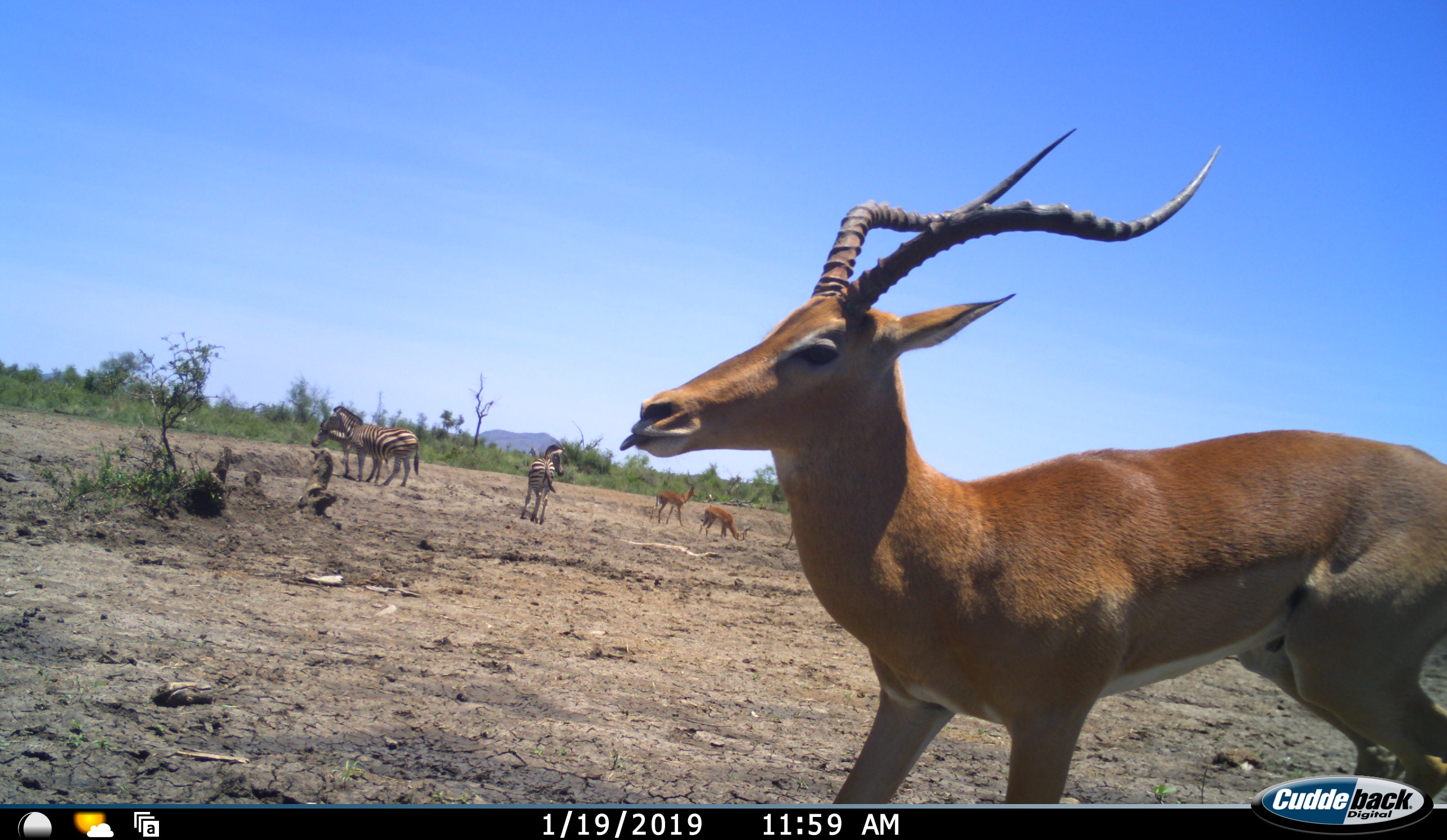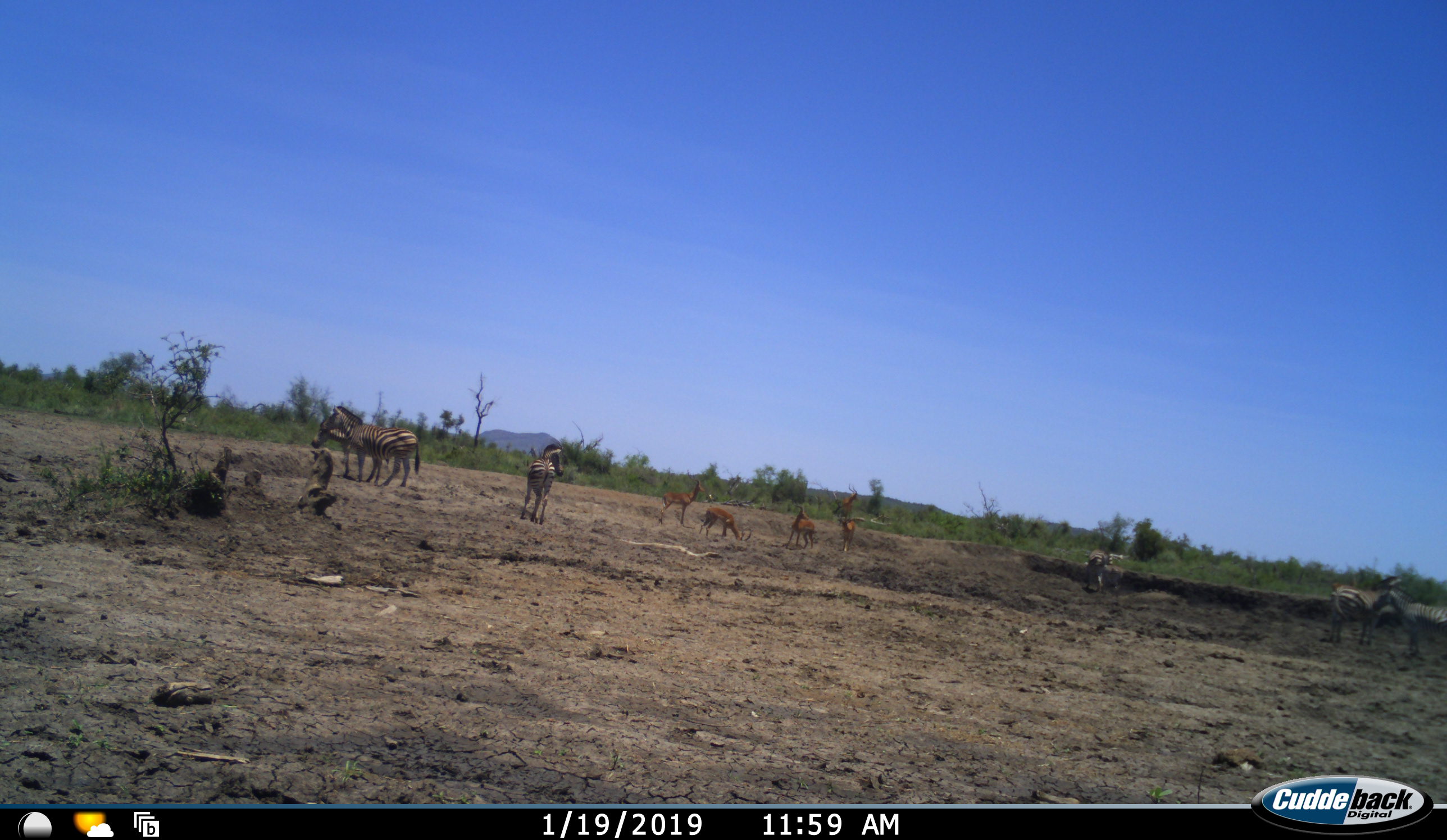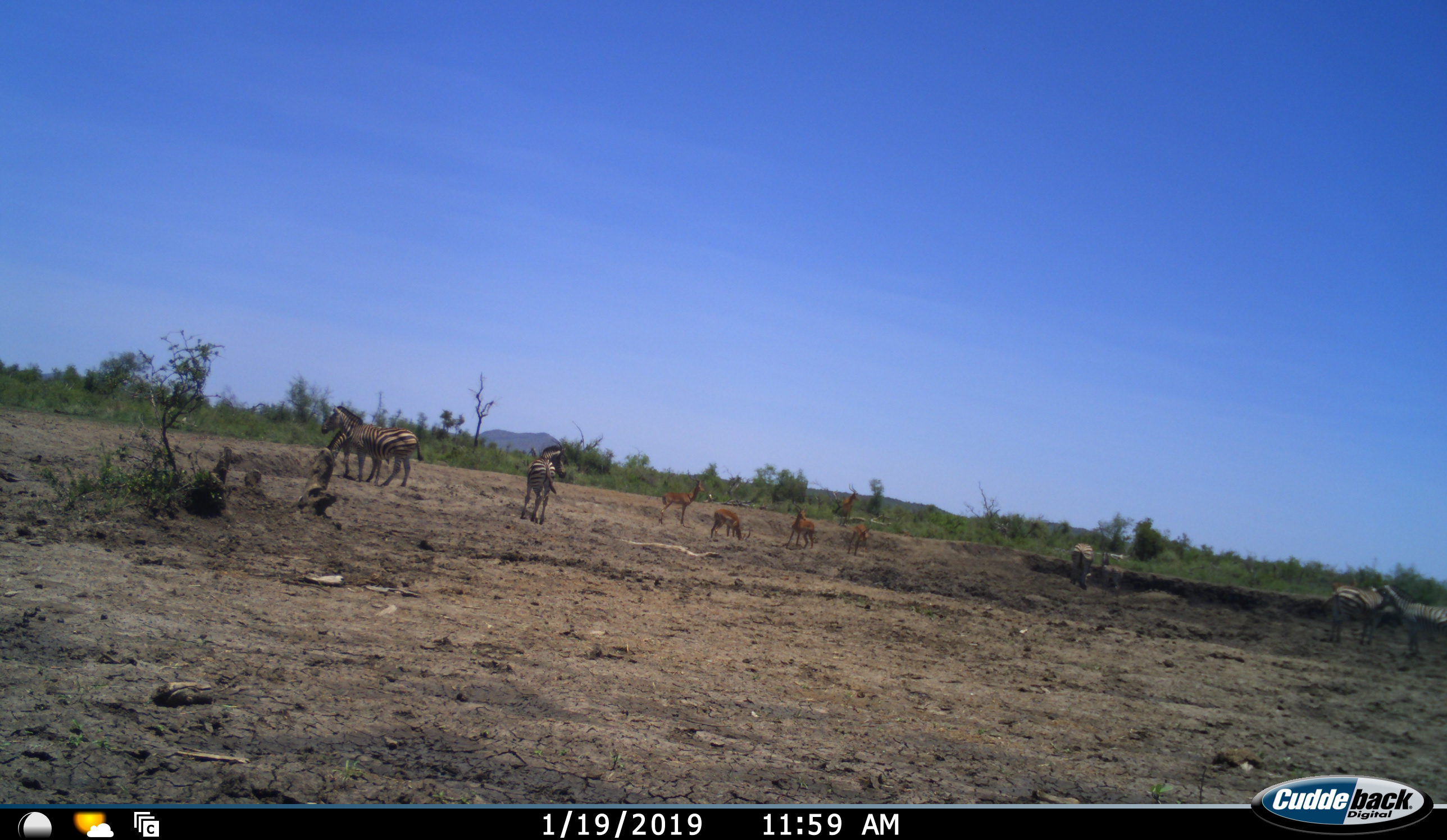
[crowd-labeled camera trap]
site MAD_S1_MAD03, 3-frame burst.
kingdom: Animalia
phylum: Chordata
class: Mammalia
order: Artiodactyla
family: Bovidae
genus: Aepyceros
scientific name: Aepyceros melampus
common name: impala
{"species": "impala (Aepyceros melampus)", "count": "6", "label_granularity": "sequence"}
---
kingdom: Animalia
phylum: Chordata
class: Mammalia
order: Perissodactyla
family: Equidae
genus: Equus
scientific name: Equus quagga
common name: plains zebra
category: zebraplains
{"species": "zebraplains (plains zebra) (Equus quagga)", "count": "6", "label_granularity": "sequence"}